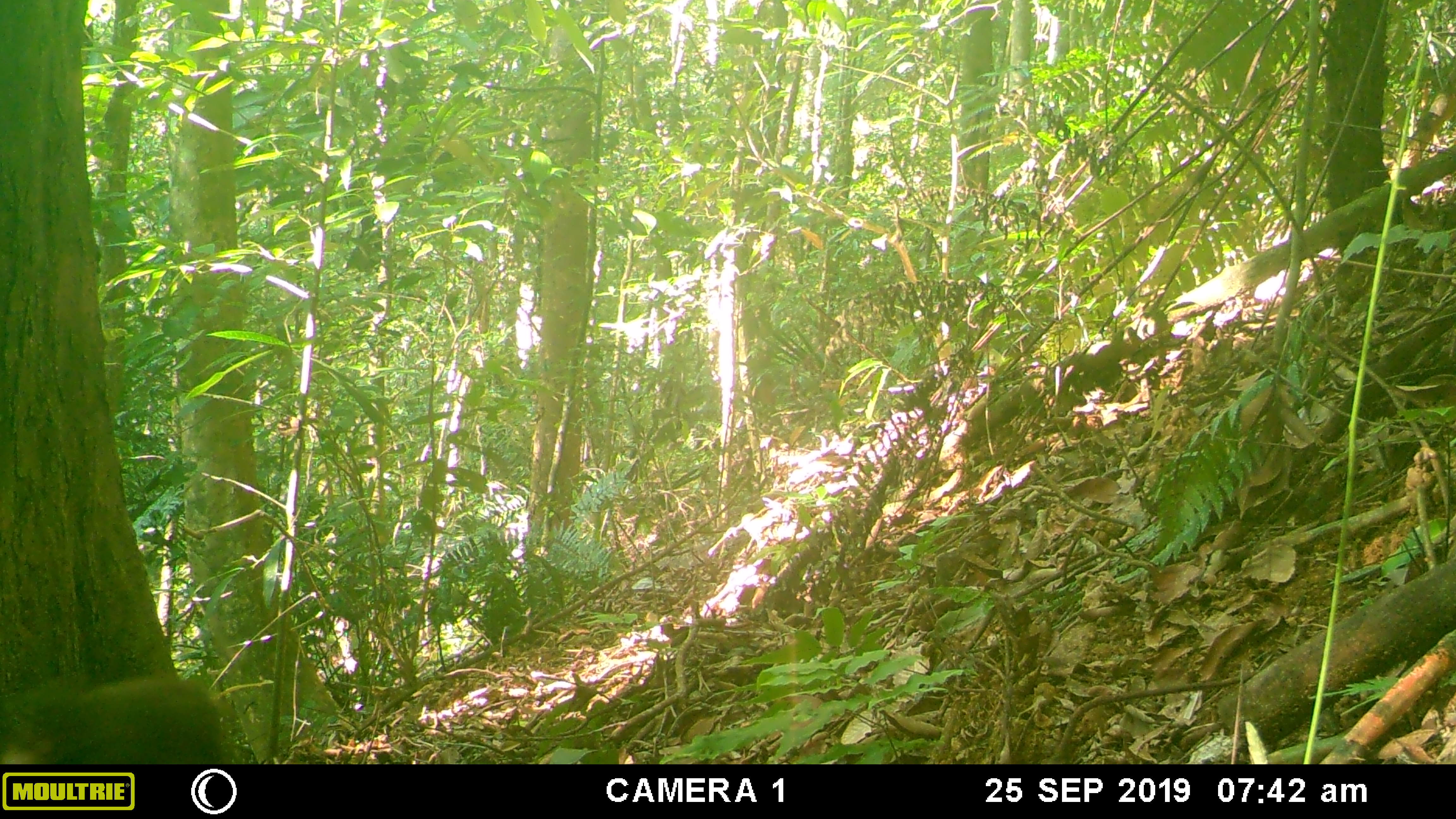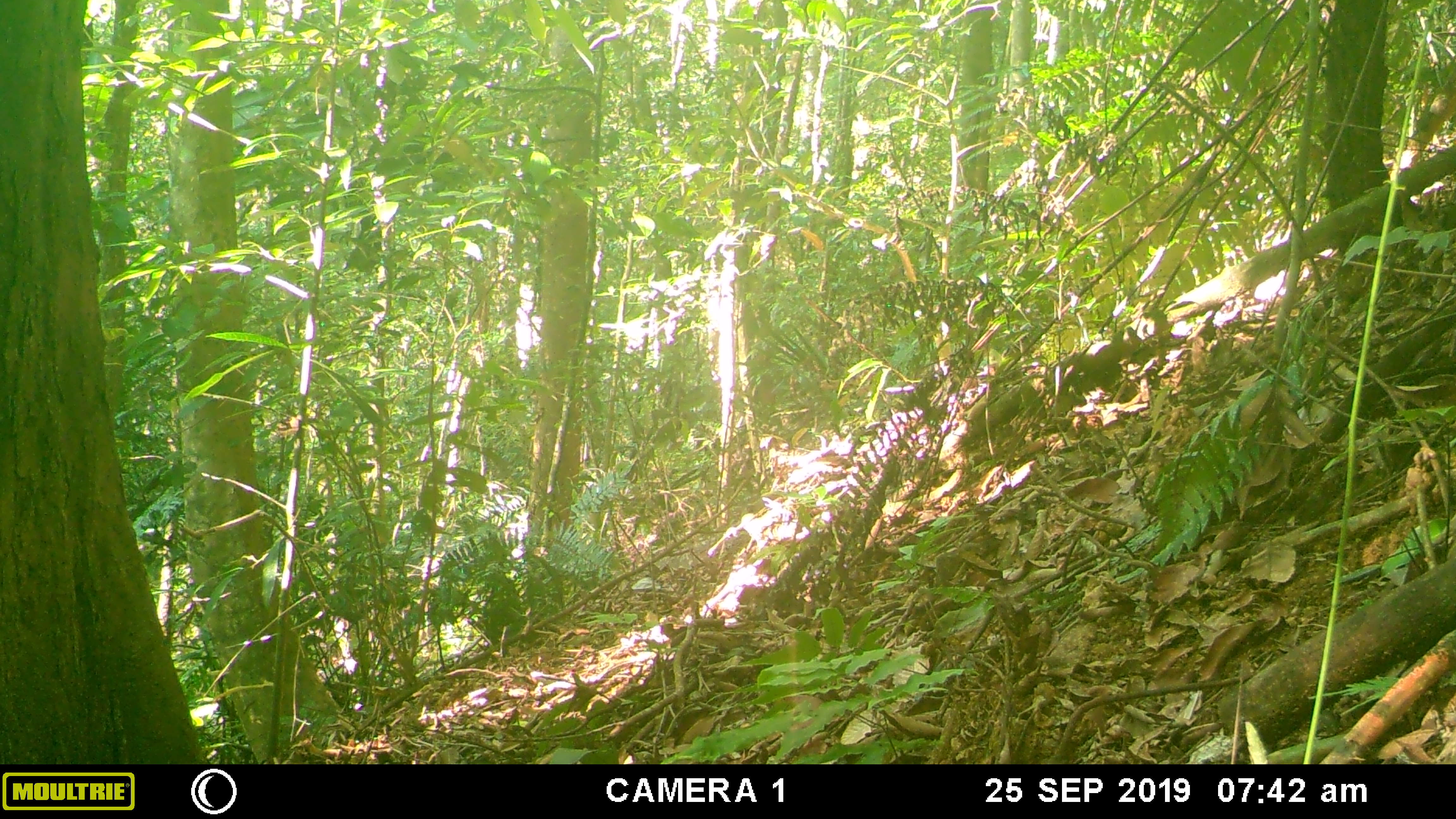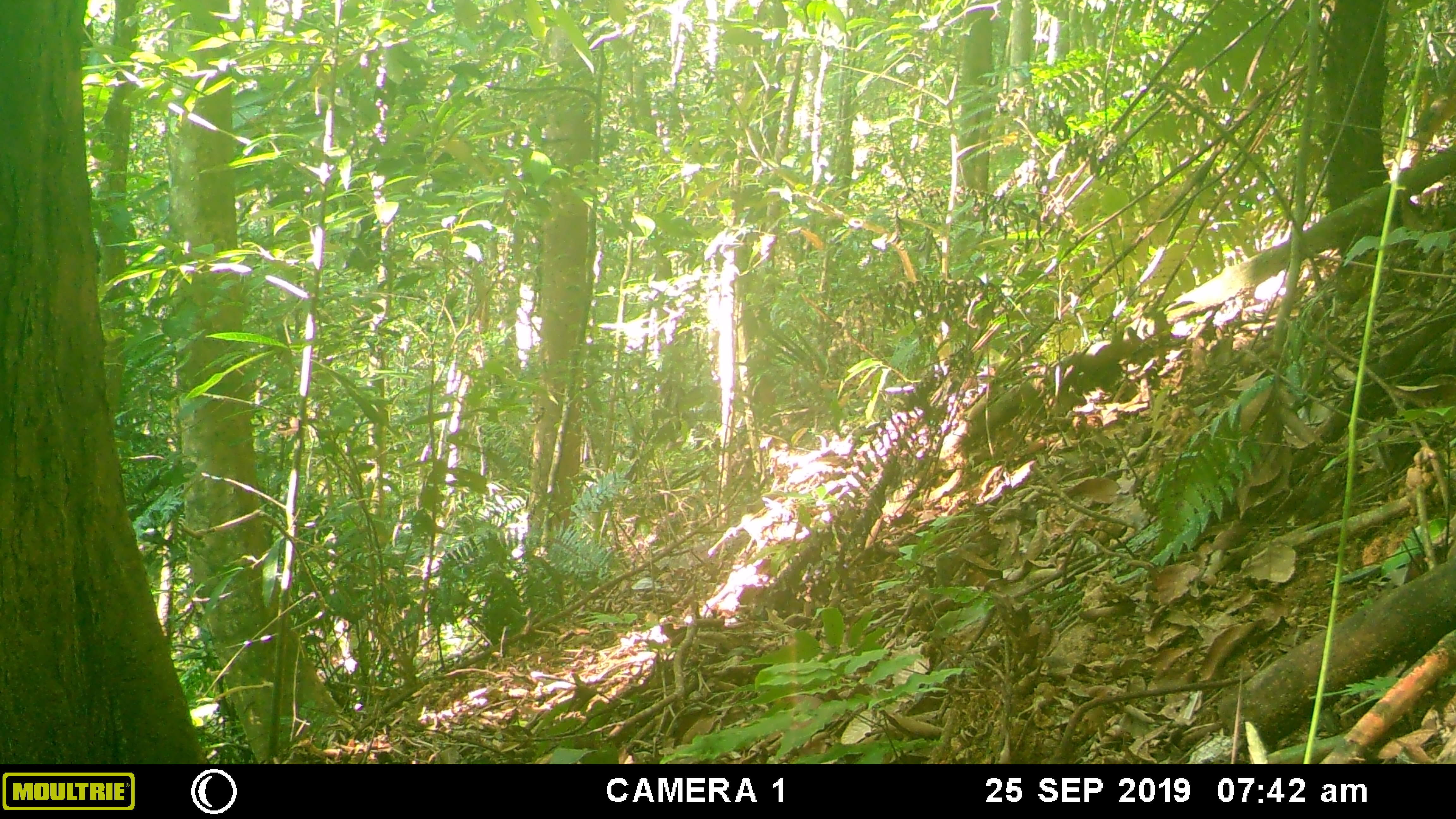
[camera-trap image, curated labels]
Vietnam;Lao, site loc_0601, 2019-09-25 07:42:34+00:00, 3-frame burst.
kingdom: Animalia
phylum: Chordata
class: Mammalia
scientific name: Mammalia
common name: mammal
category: unidentified mammal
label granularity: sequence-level